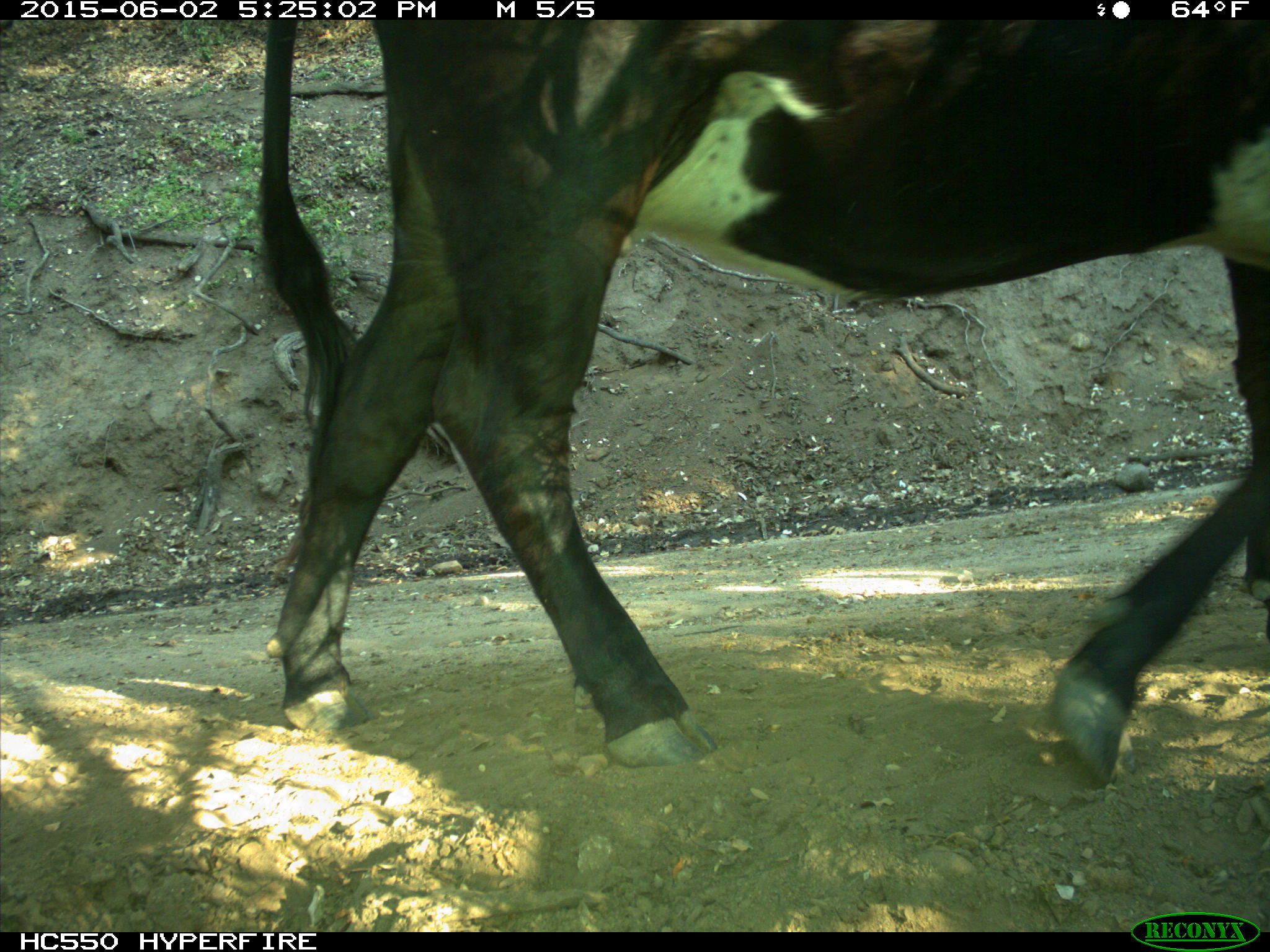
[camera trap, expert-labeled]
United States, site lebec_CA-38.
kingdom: Animalia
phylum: Chordata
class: Mammalia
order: Artiodactyla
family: Bovidae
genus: Bos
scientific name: Bos taurus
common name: domestic cow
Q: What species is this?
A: Bos taurus (domestic cow).